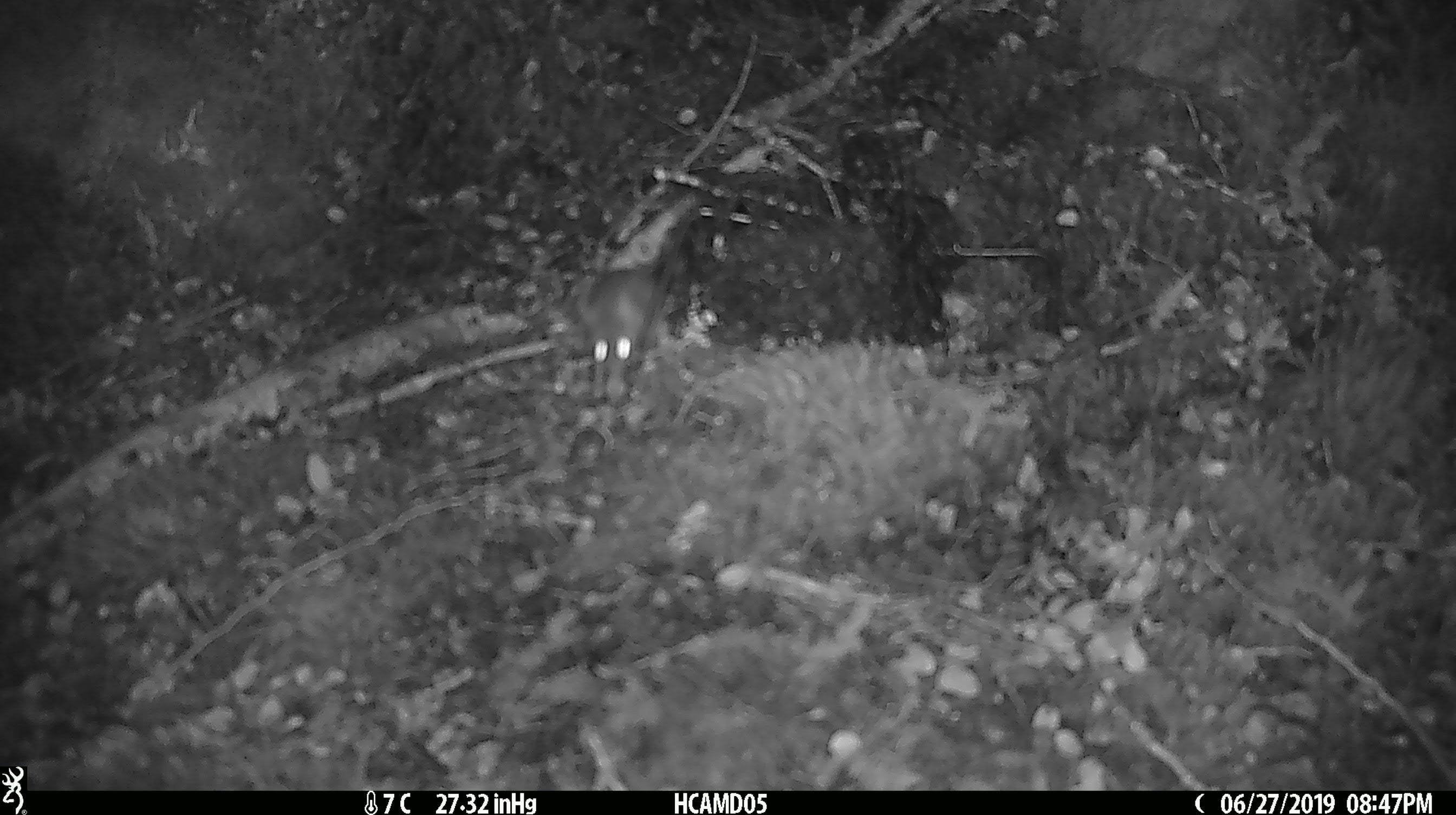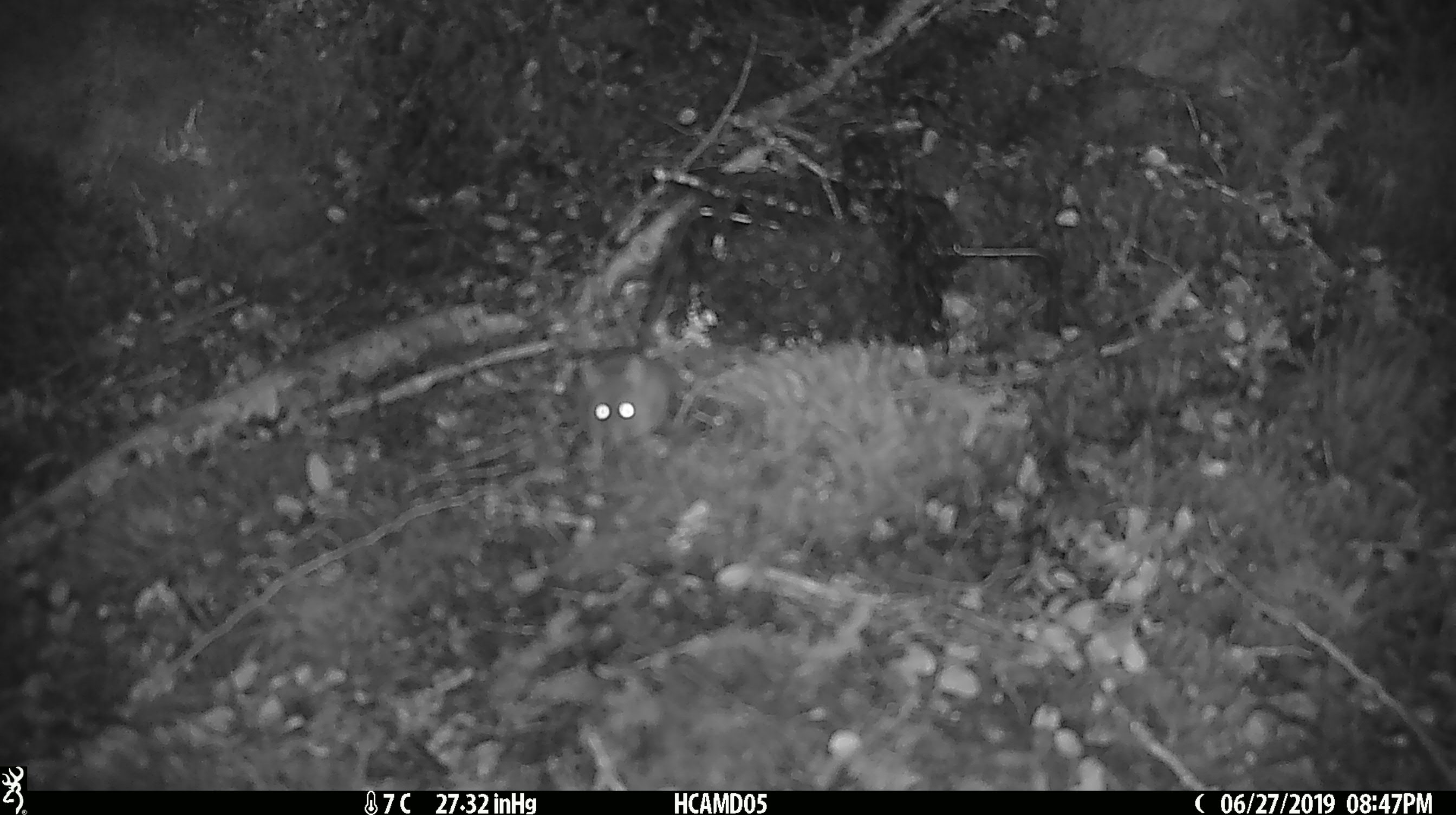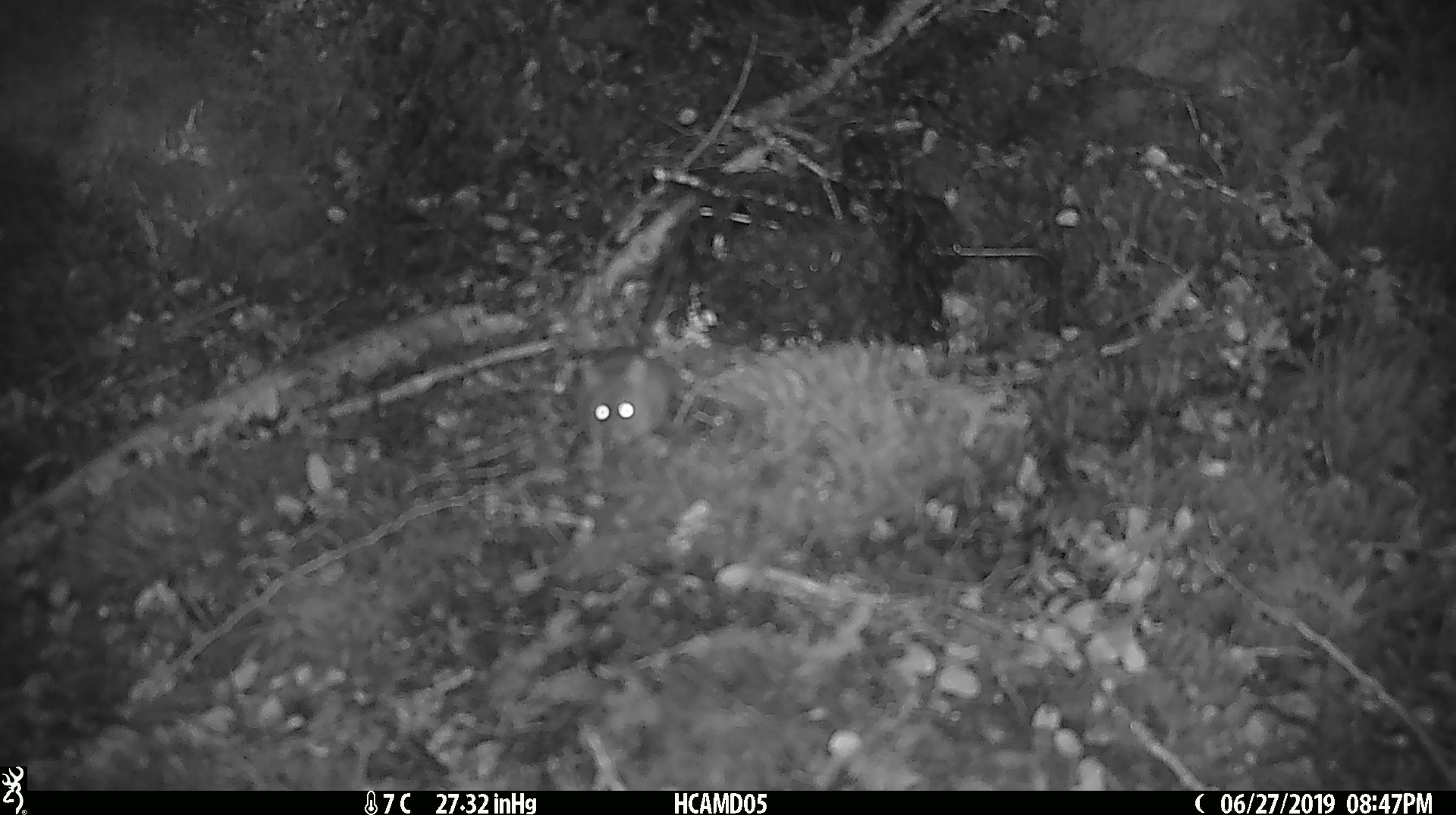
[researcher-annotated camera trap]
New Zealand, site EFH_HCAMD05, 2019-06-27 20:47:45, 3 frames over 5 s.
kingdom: Animalia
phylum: Chordata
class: Mammalia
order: Rodentia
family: Muridae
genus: Mus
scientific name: Mus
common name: mouse